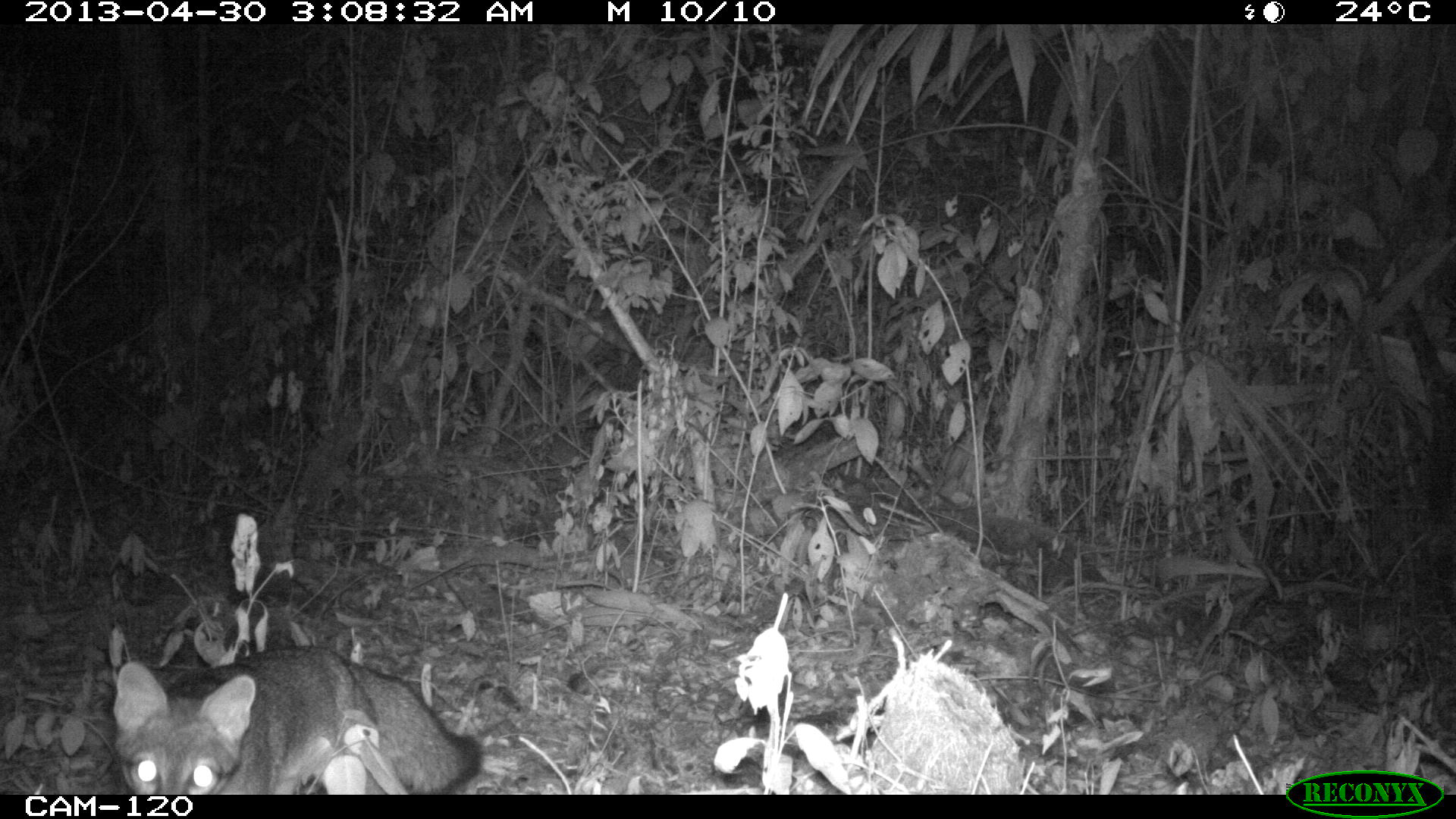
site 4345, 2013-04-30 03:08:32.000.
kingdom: Animalia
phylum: Chordata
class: Mammalia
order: Carnivora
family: Canidae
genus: Urocyon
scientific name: Urocyon cinereoargenteus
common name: gray fox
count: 1